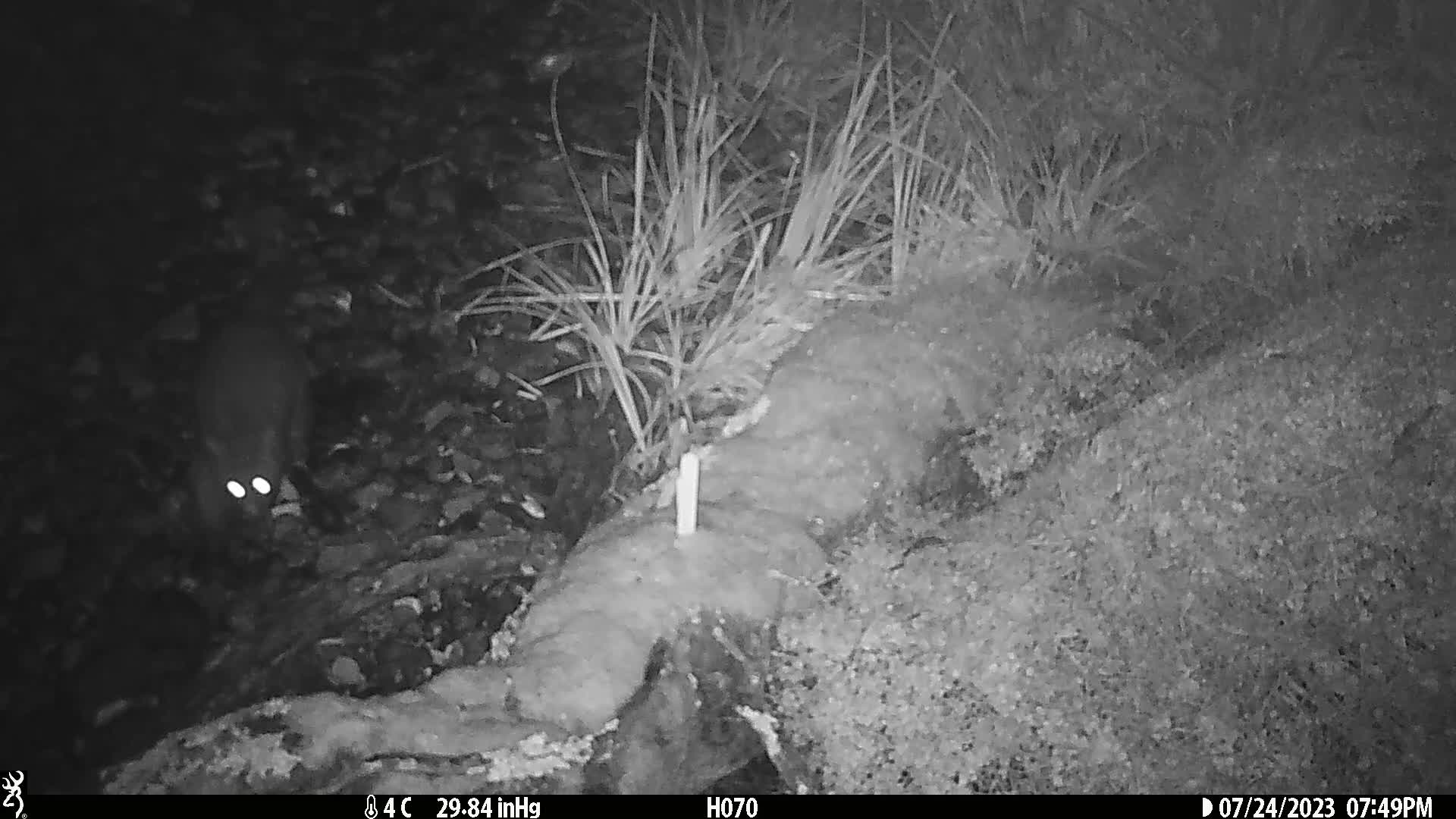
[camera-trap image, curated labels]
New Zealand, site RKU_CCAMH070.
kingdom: Animalia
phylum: Chordata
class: Mammalia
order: Diprotodontia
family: Phalangeridae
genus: Trichosurus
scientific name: Trichosurus vulpecula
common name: common brushtail possum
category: possum